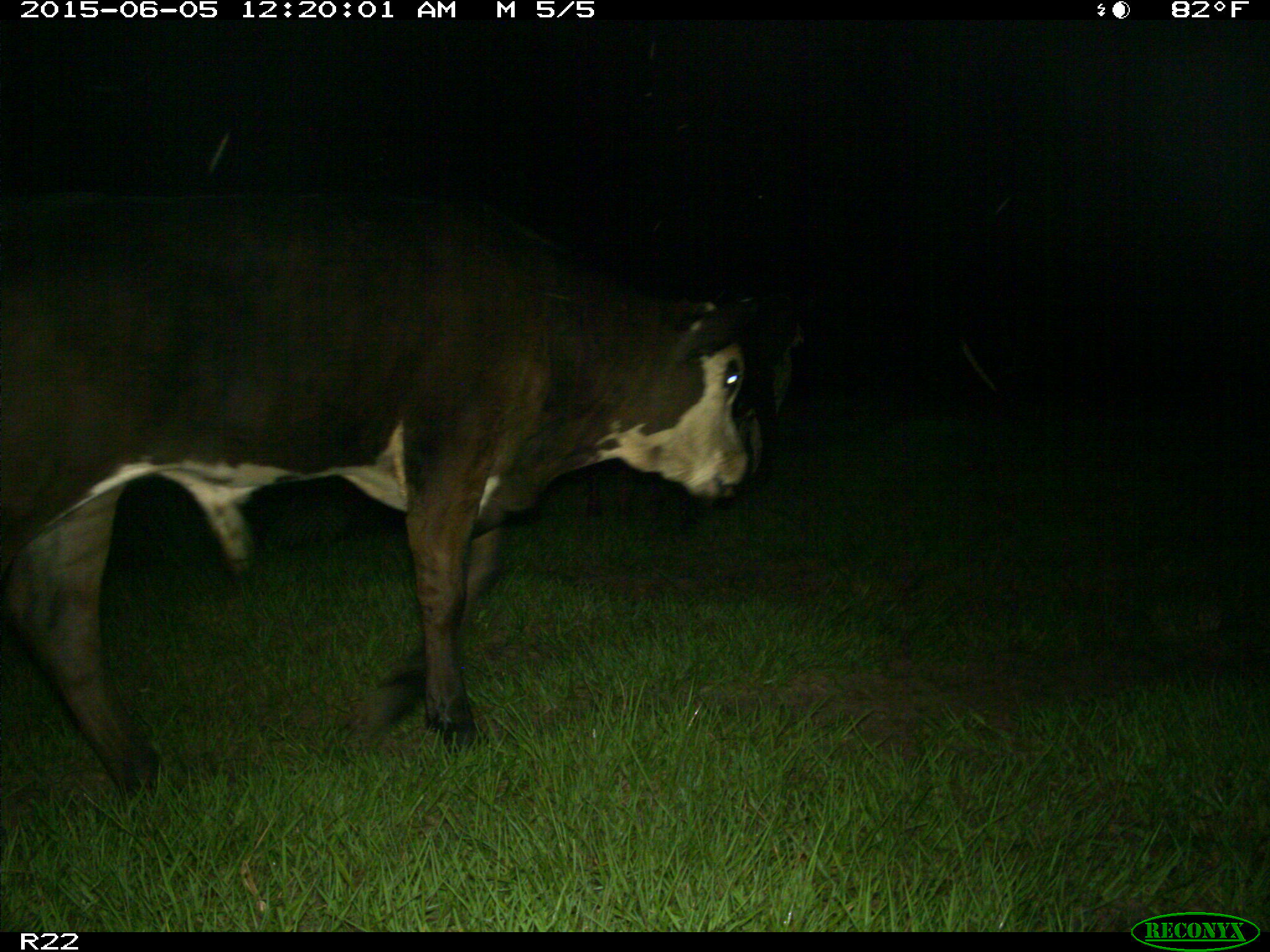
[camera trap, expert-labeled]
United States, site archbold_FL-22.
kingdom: Animalia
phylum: Chordata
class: Mammalia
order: Artiodactyla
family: Bovidae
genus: Bos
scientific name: Bos taurus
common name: domestic cow